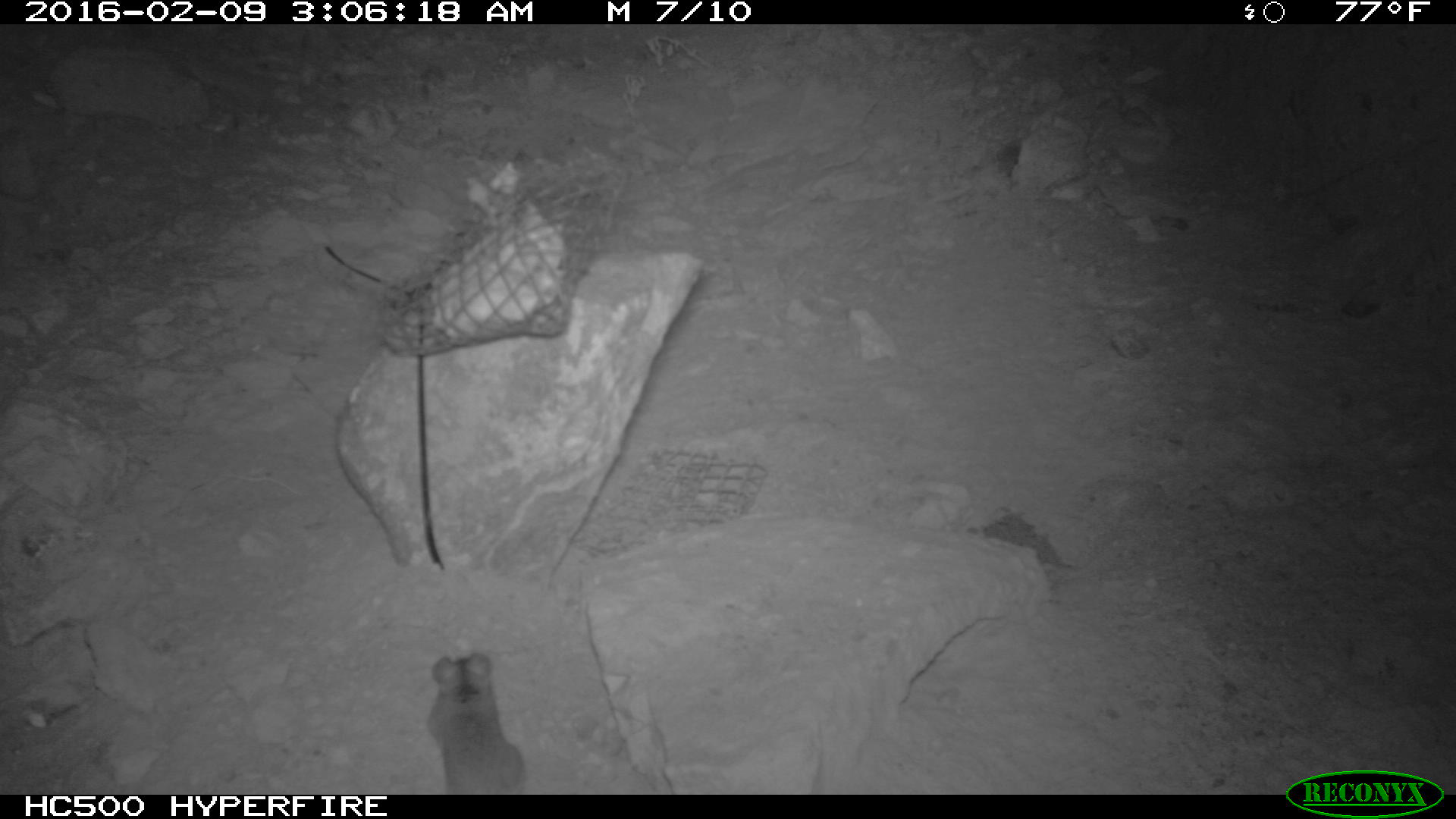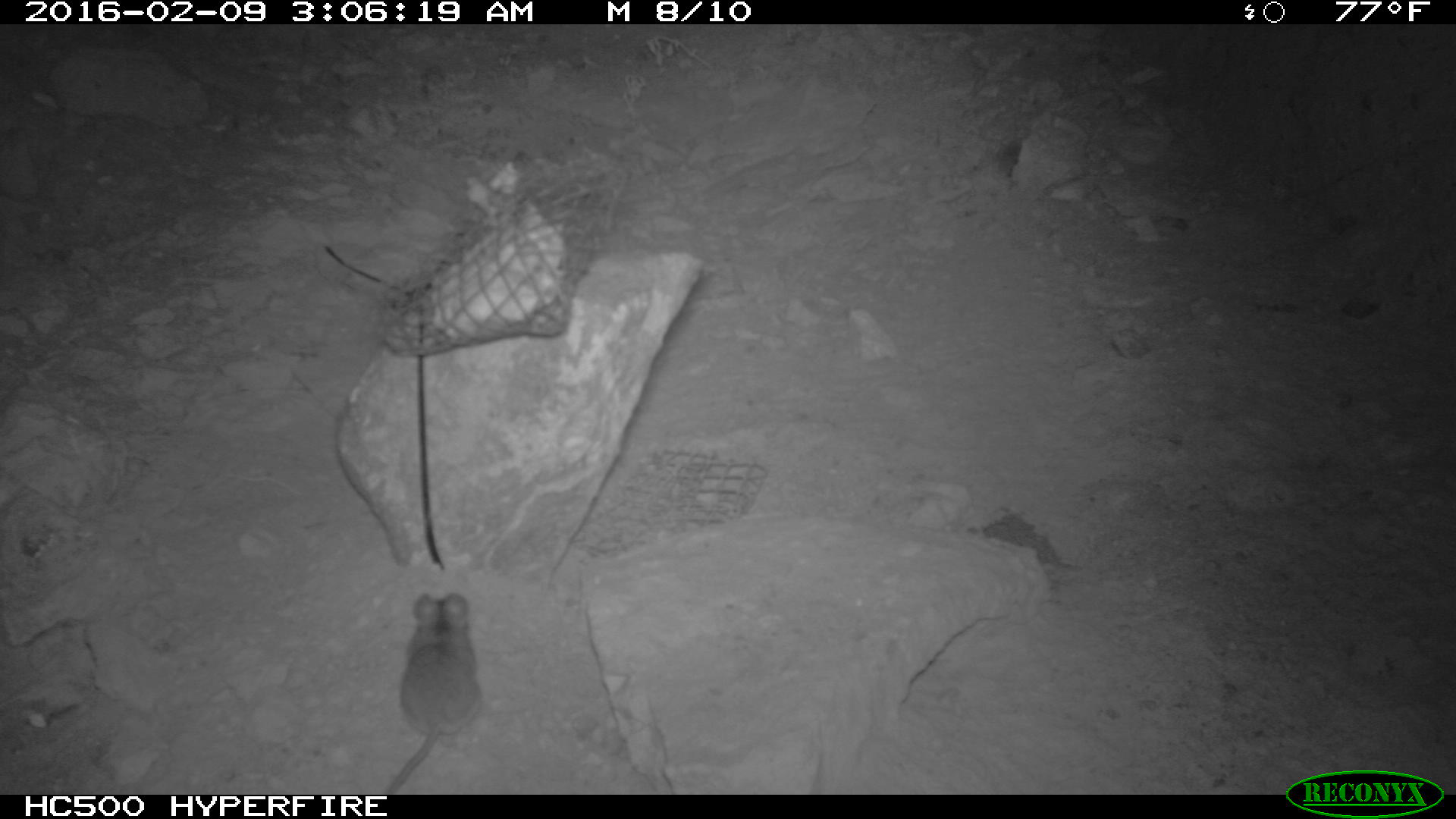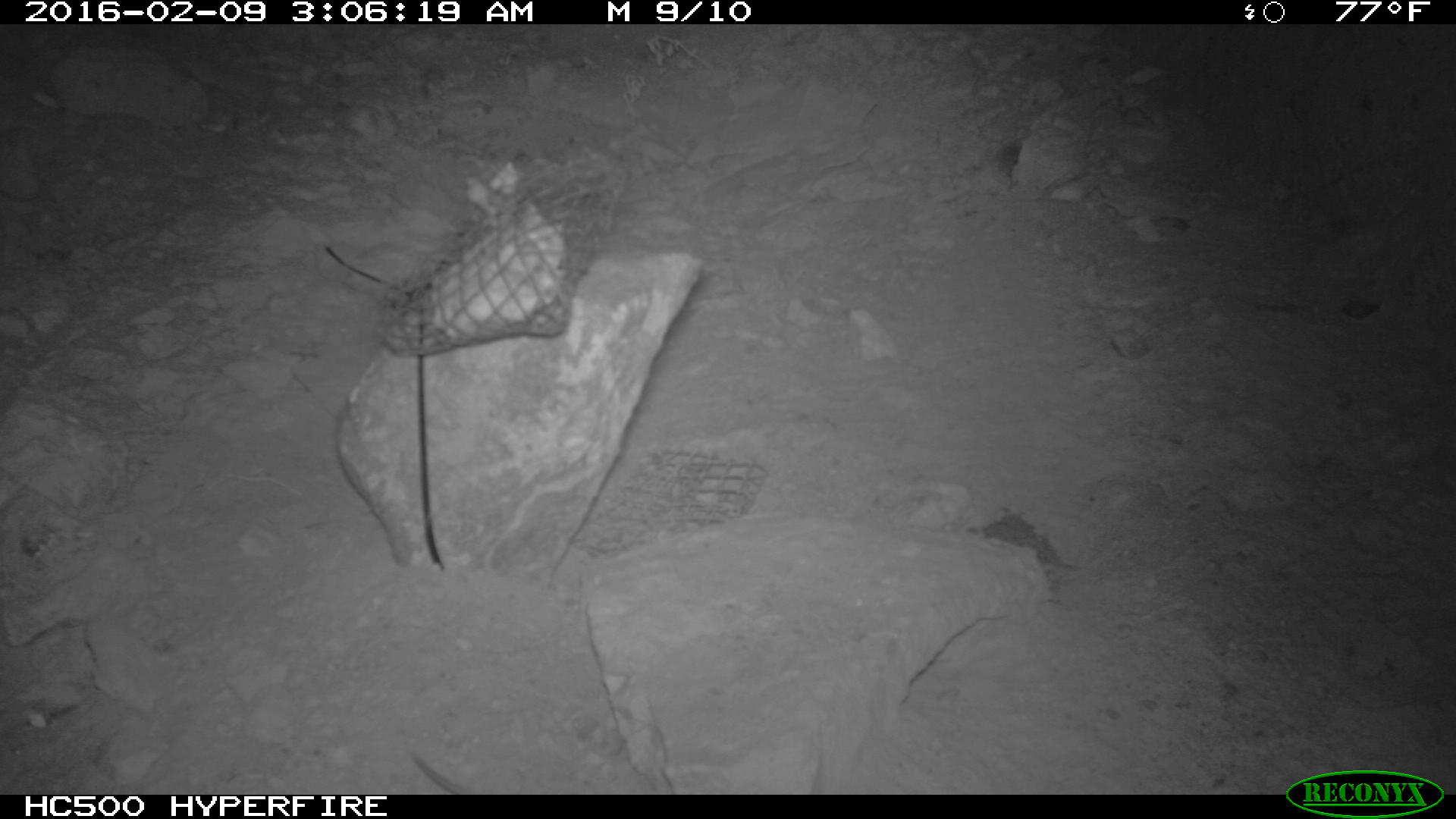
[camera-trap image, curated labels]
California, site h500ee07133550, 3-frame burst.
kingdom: Animalia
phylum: Chordata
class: Mammalia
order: Rodentia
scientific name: Rodentia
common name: rodent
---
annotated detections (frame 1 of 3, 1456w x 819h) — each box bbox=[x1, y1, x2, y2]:
rodent: bbox=[425, 654, 529, 792]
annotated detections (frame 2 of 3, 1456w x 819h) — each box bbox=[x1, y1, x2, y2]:
rodent: bbox=[380, 593, 488, 795]